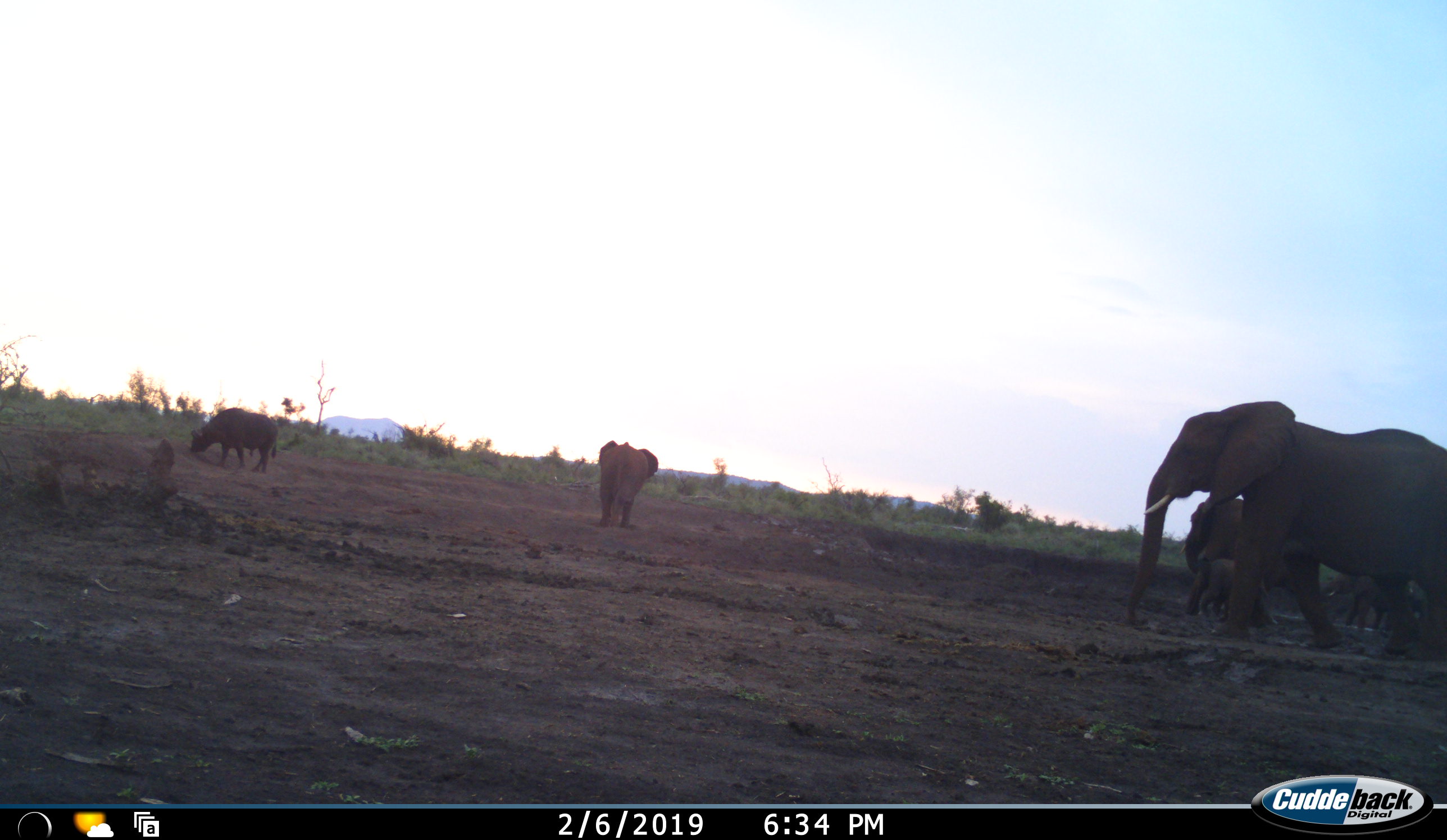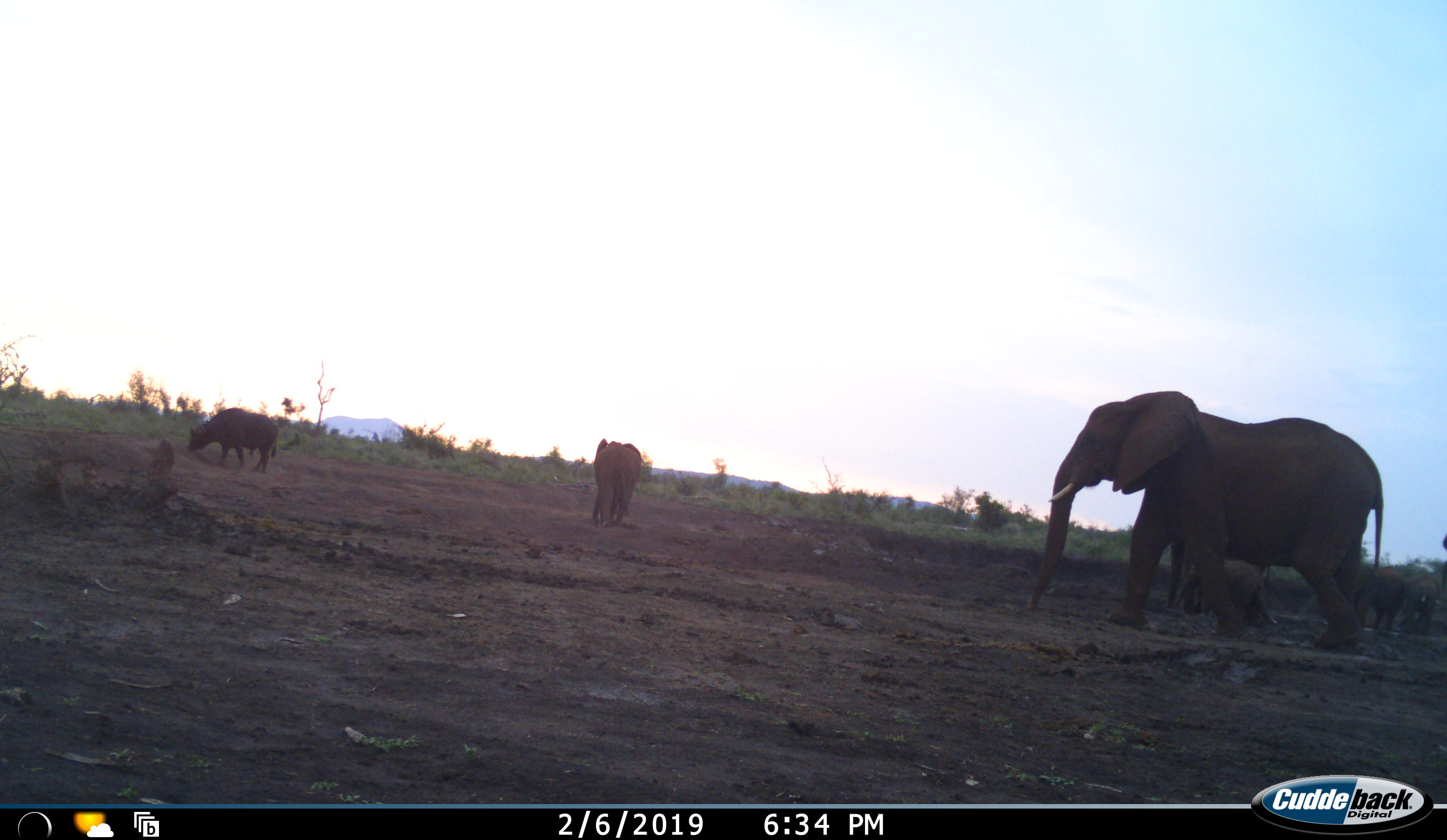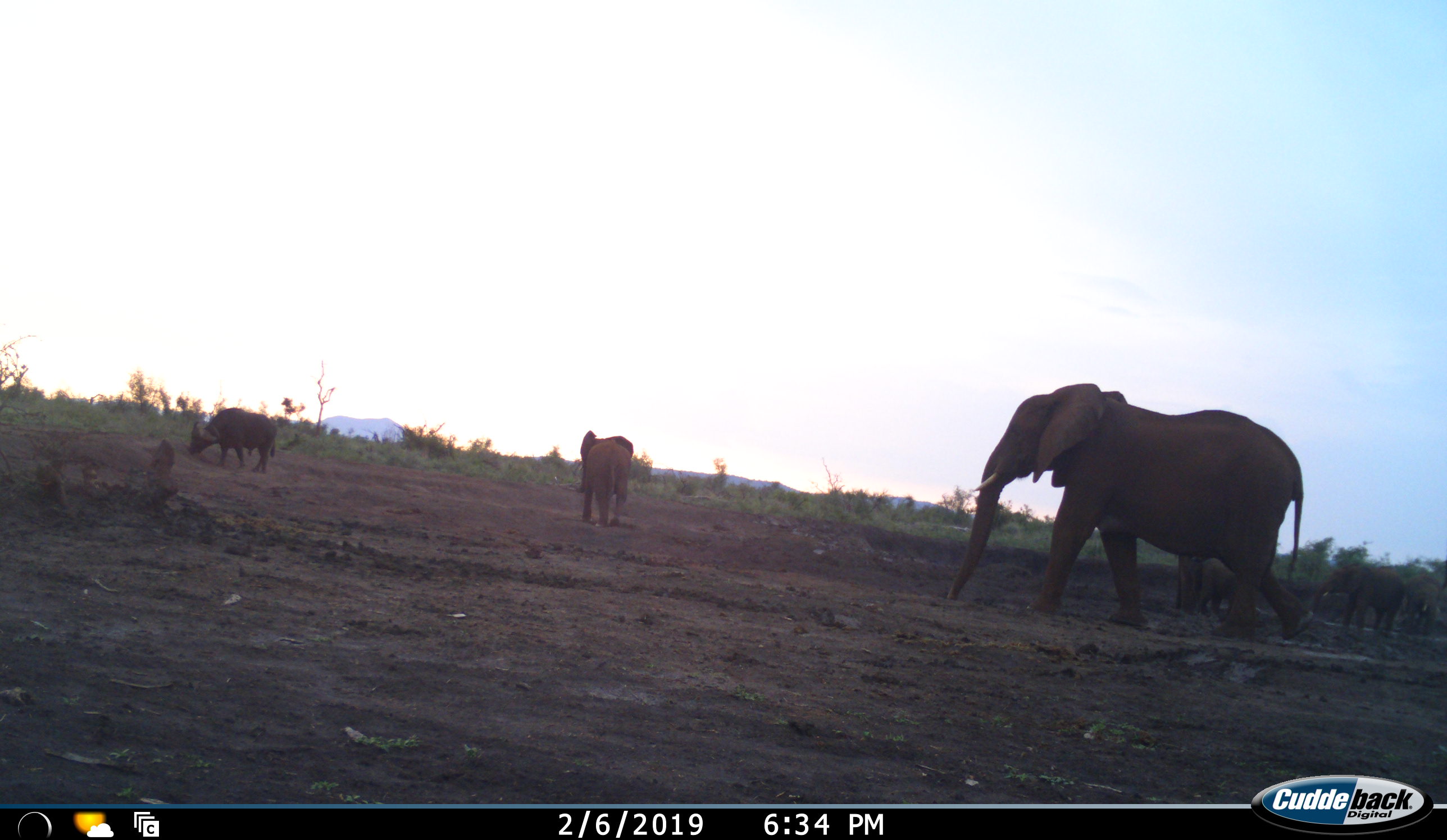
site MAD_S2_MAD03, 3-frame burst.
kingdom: Animalia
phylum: Chordata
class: Mammalia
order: Artiodactyla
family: Bovidae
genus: Syncerus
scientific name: Syncerus caffer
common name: african buffalo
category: buffalo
Buffalo (african buffalo) (Syncerus caffer), count 1. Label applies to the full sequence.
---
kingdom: Animalia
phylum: Chordata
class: Mammalia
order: Proboscidea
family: Elephantidae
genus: Loxodonta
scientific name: Loxodonta africana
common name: african bush elephant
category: elephant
Elephant (african bush elephant) (Loxodonta africana), count 5. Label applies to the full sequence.